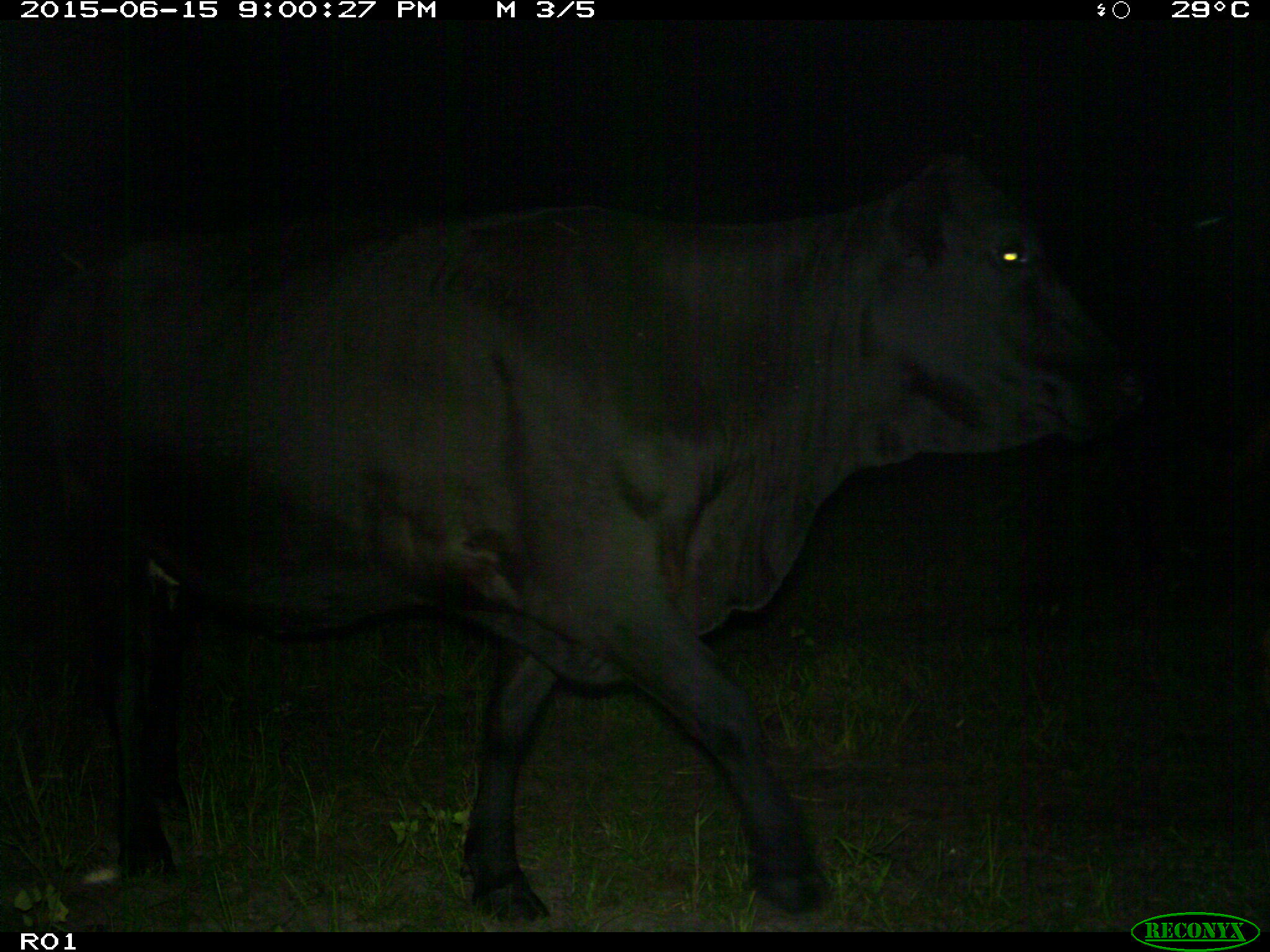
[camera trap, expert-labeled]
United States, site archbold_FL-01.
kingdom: Animalia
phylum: Chordata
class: Mammalia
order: Artiodactyla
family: Bovidae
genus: Bos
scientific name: Bos taurus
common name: domestic cow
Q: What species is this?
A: Bos taurus (domestic cow).